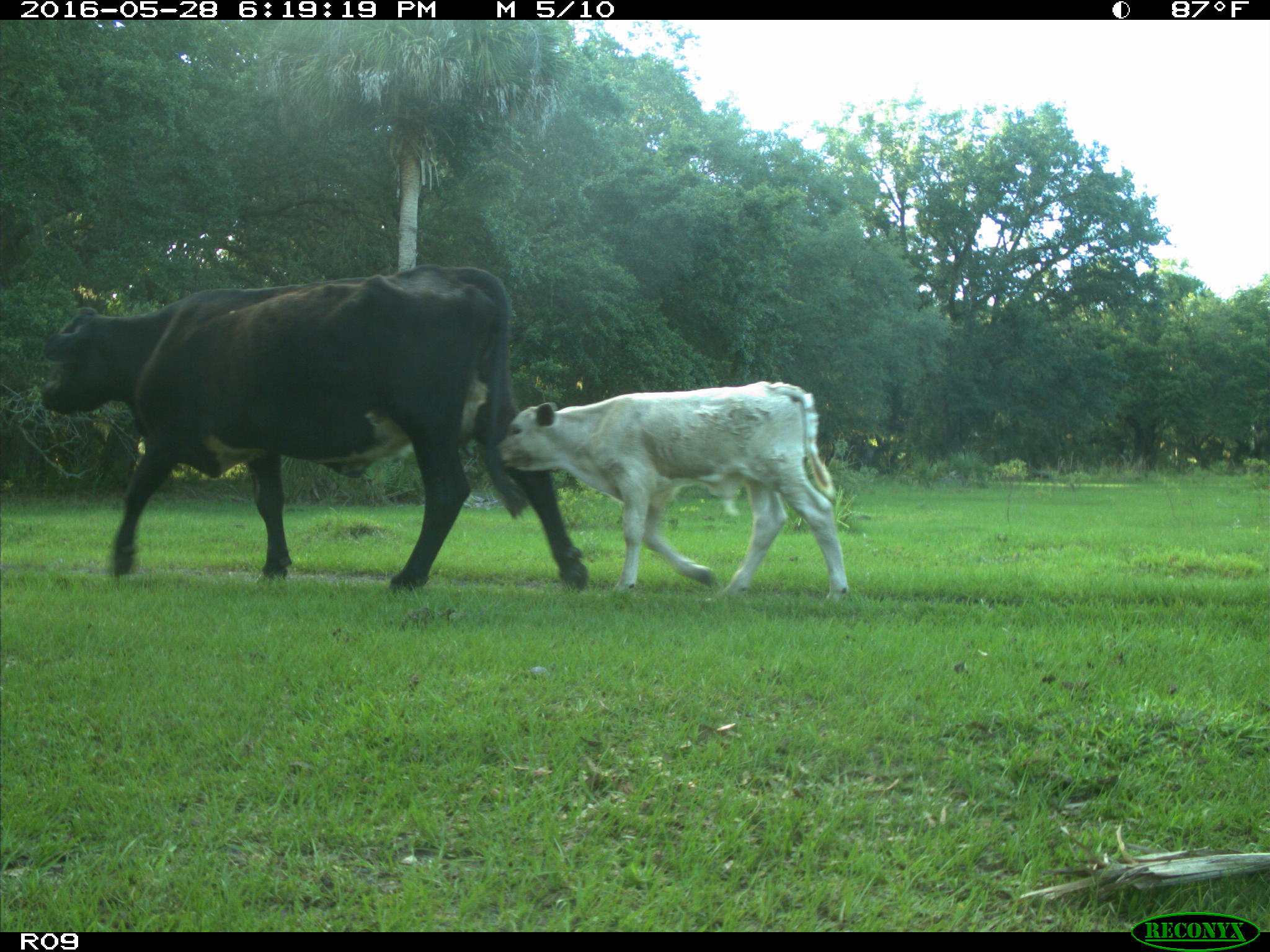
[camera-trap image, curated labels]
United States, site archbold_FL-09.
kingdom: Animalia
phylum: Chordata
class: Mammalia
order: Artiodactyla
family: Bovidae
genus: Bos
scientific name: Bos taurus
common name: domestic cow